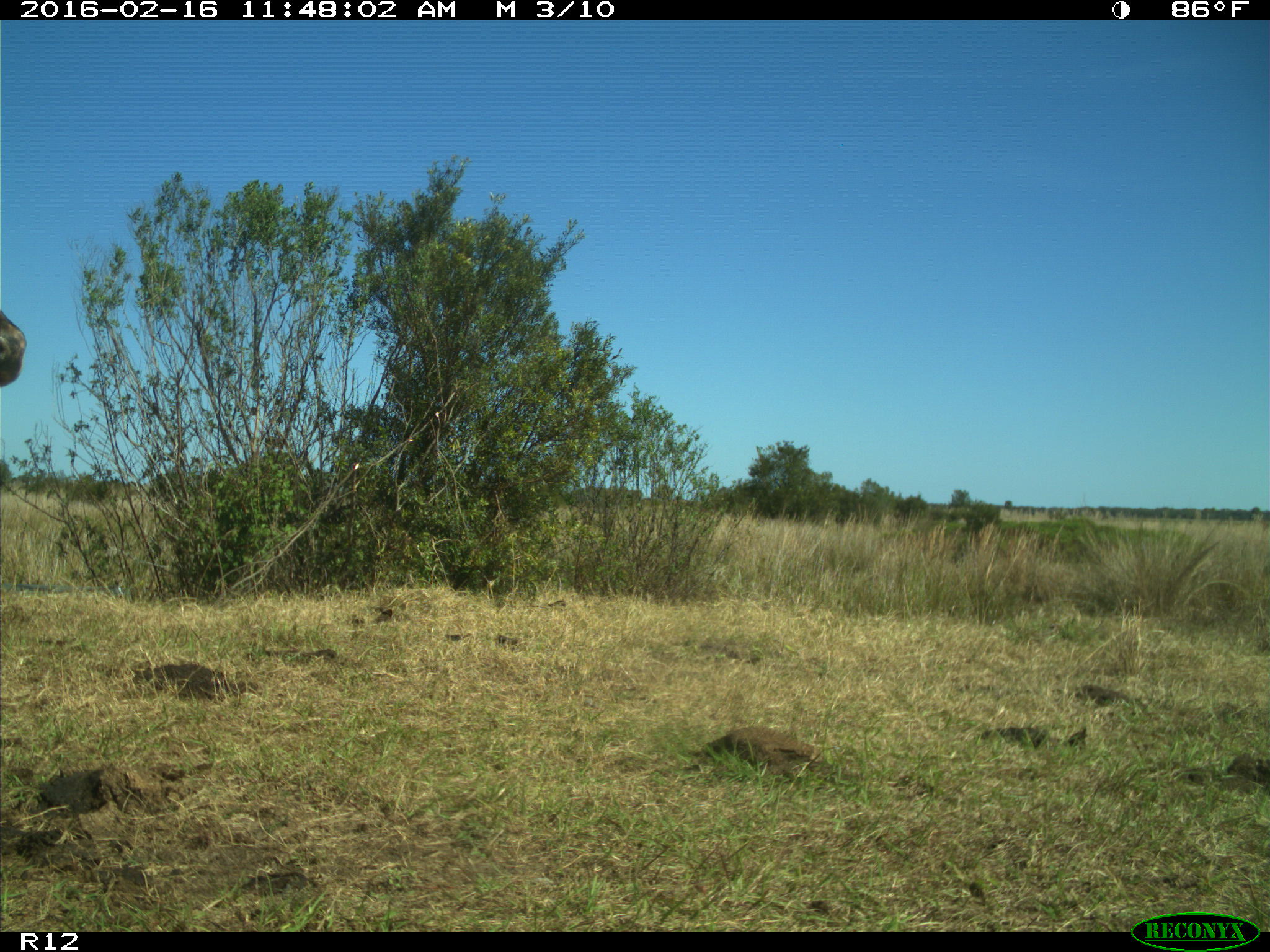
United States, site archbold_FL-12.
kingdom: Animalia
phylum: Chordata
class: Mammalia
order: Artiodactyla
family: Bovidae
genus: Bos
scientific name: Bos taurus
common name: domestic cow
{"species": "Bos taurus (domestic cow)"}